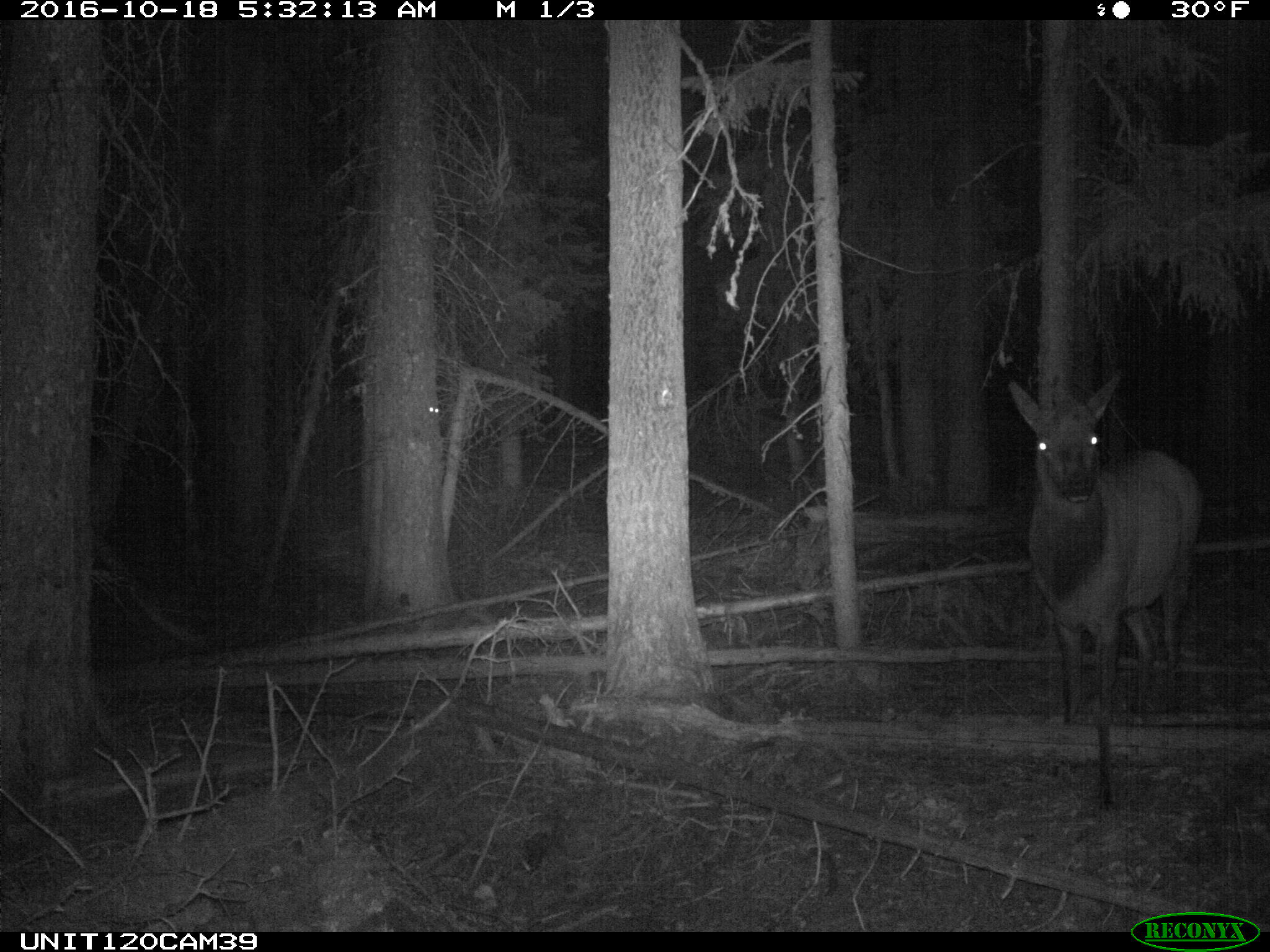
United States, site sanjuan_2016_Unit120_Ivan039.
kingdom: Animalia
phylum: Chordata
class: Mammalia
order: Artiodactyla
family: Cervidae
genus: Cervus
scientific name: Cervus elaphus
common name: red deer